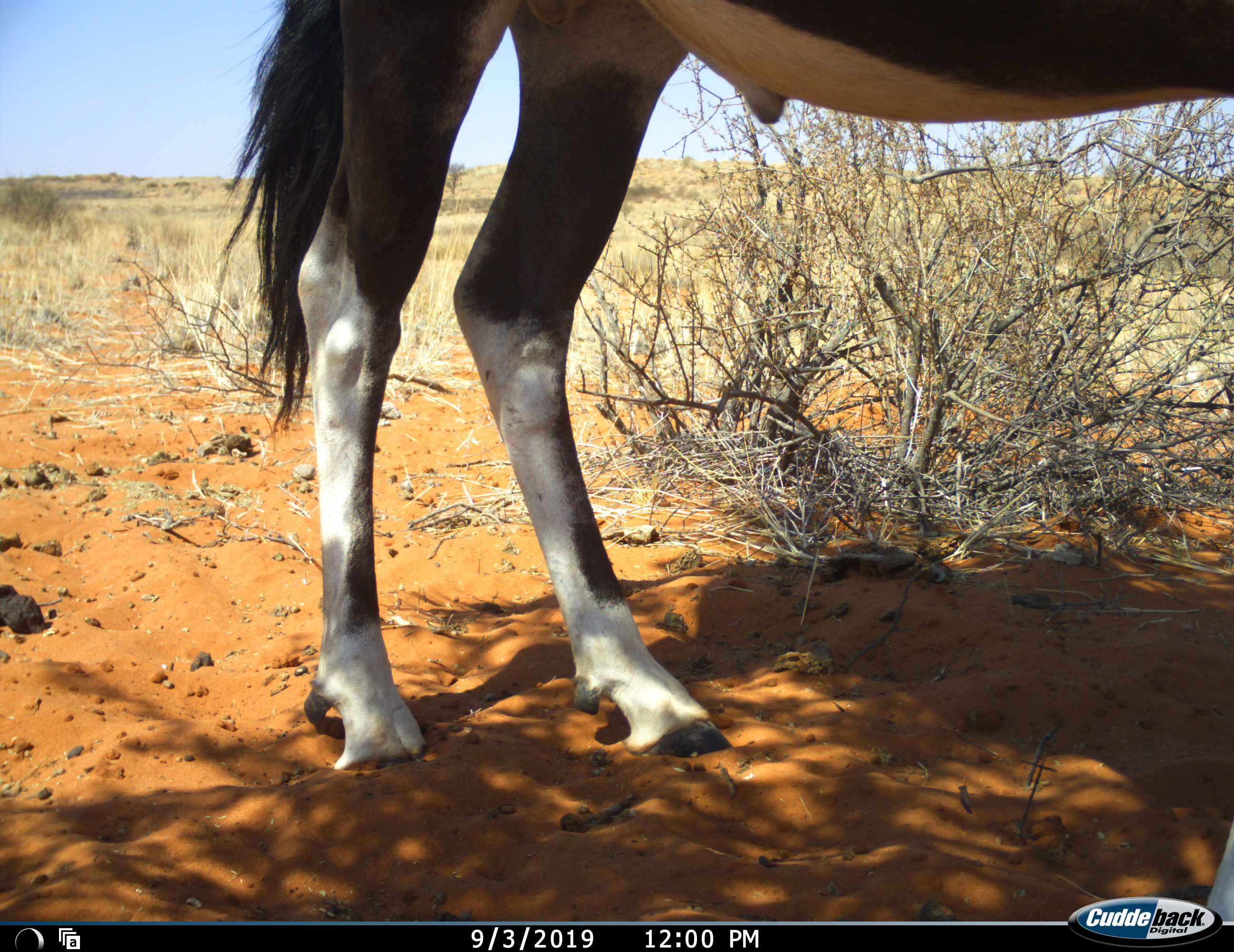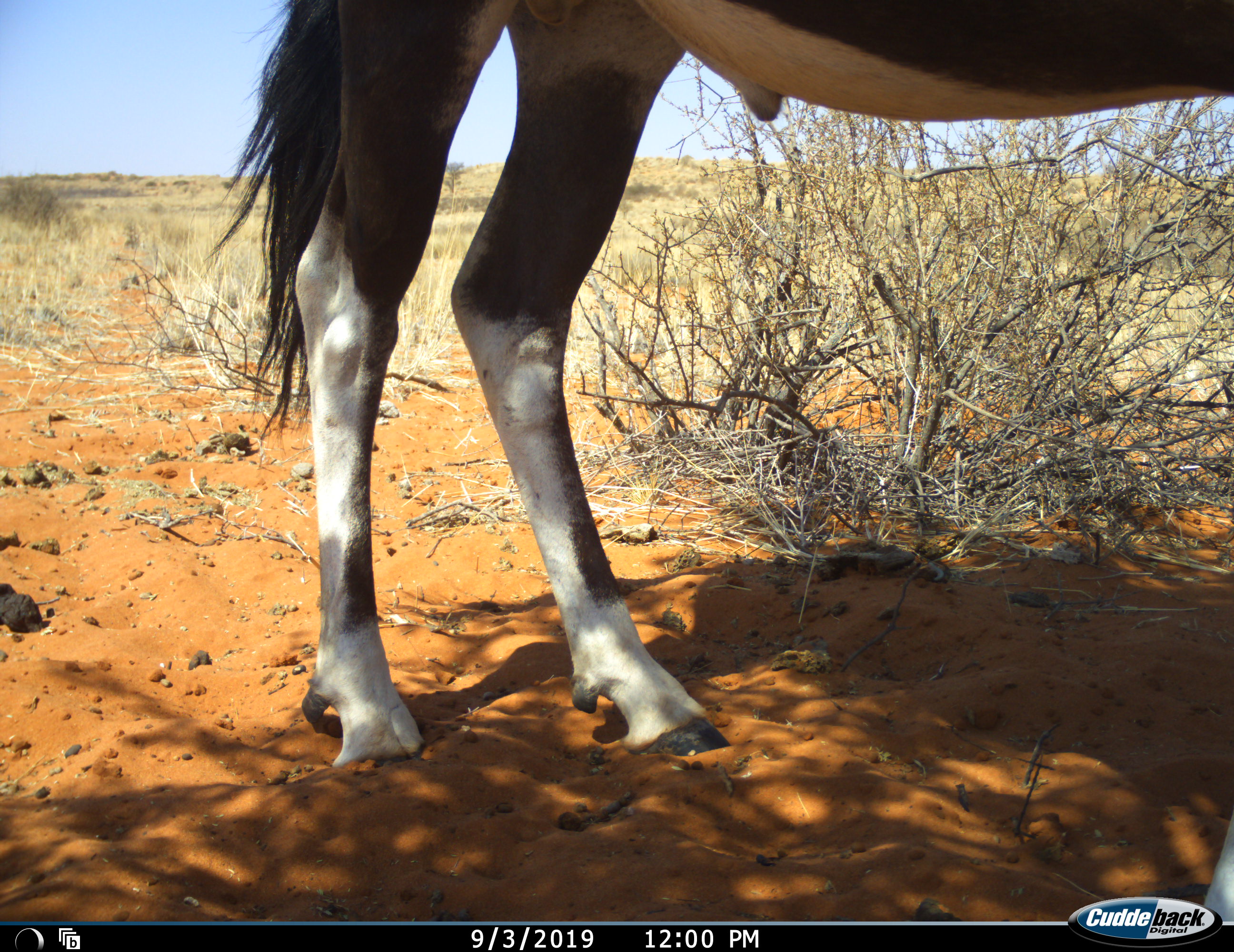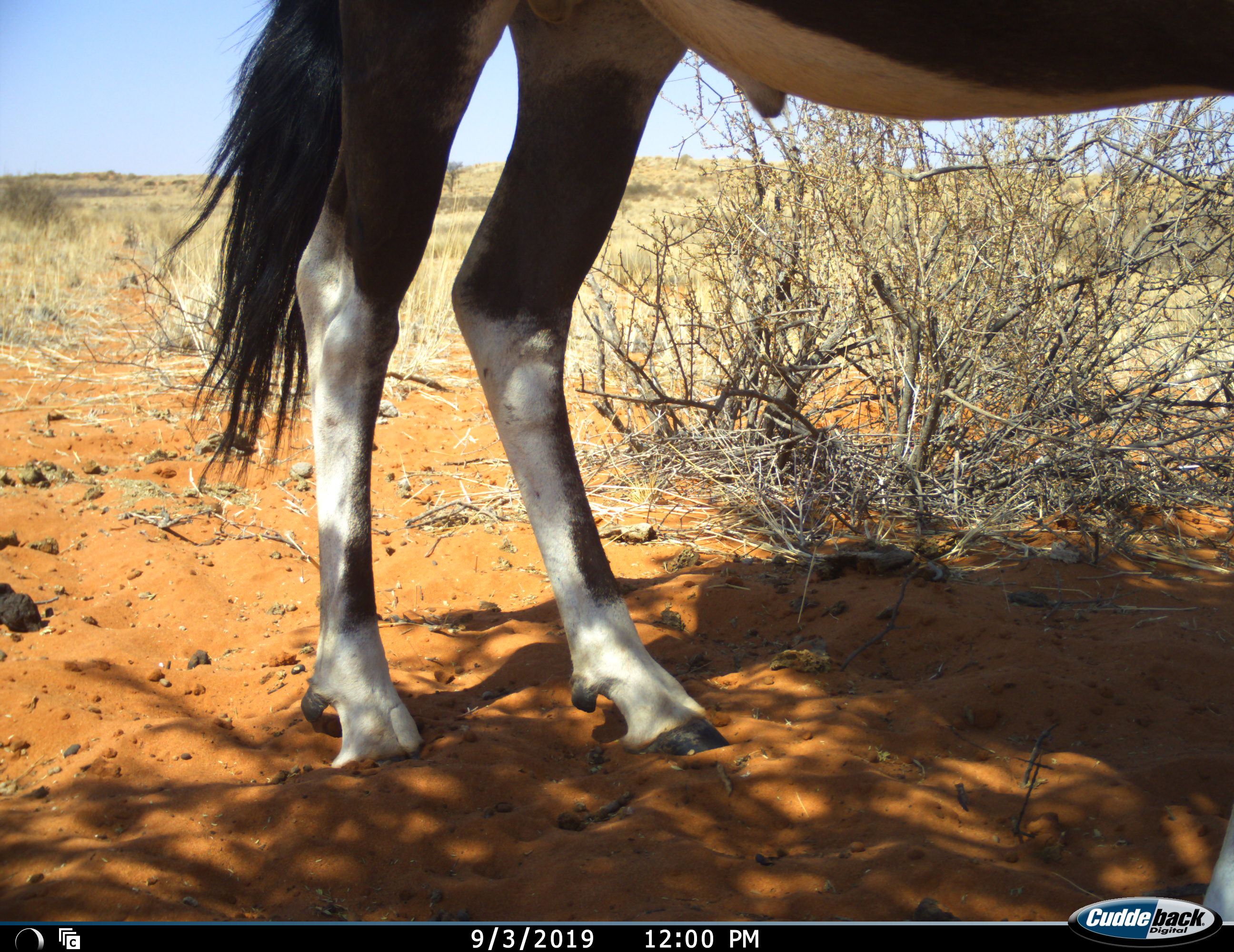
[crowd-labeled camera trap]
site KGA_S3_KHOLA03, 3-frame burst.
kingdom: Animalia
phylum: Chordata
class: Mammalia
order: Artiodactyla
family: Bovidae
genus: Oryx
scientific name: Oryx gazella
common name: gemsbok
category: oryx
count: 1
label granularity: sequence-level